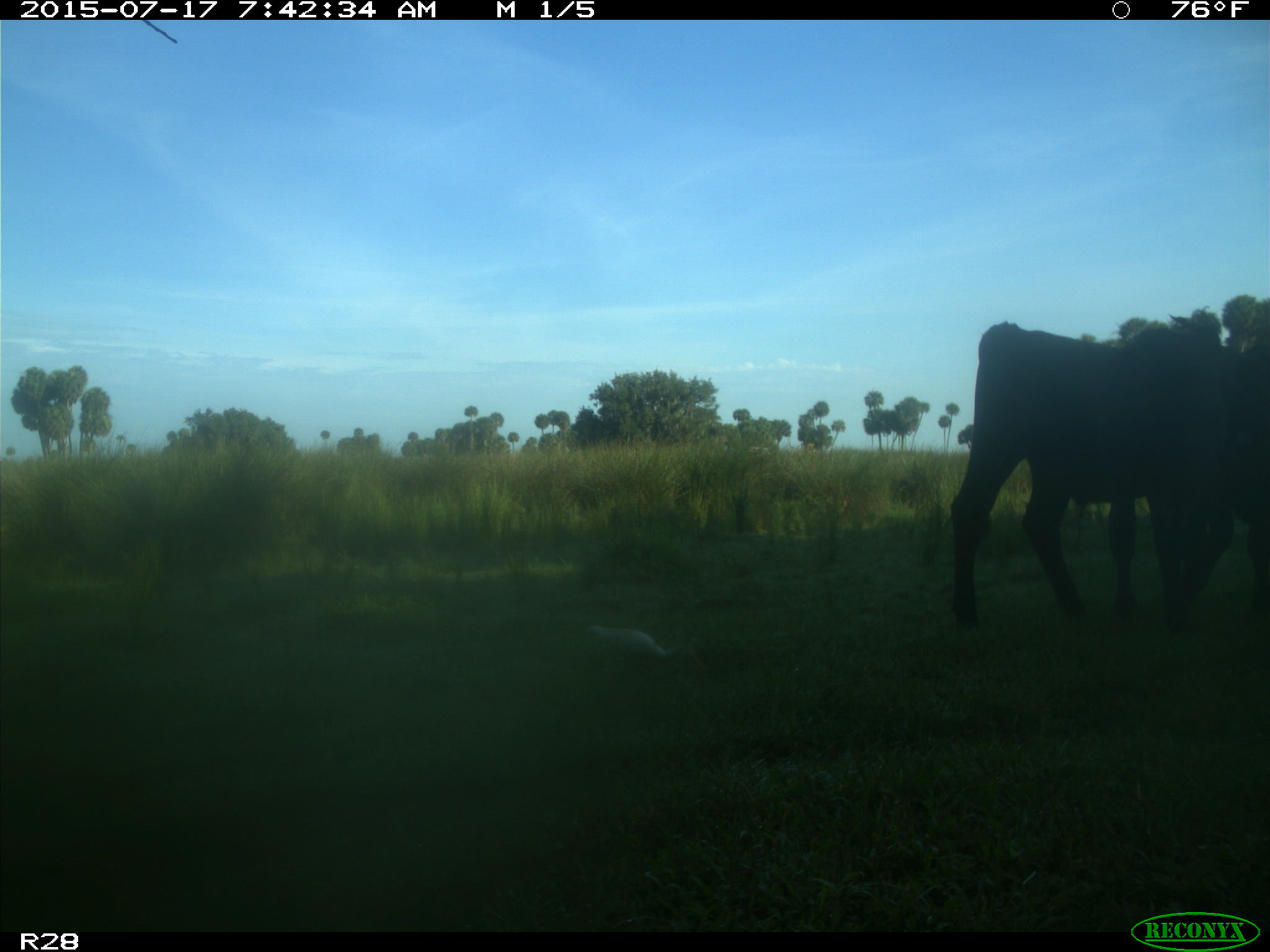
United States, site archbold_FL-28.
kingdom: Animalia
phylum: Chordata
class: Mammalia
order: Artiodactyla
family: Bovidae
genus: Bos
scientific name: Bos taurus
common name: domestic cow